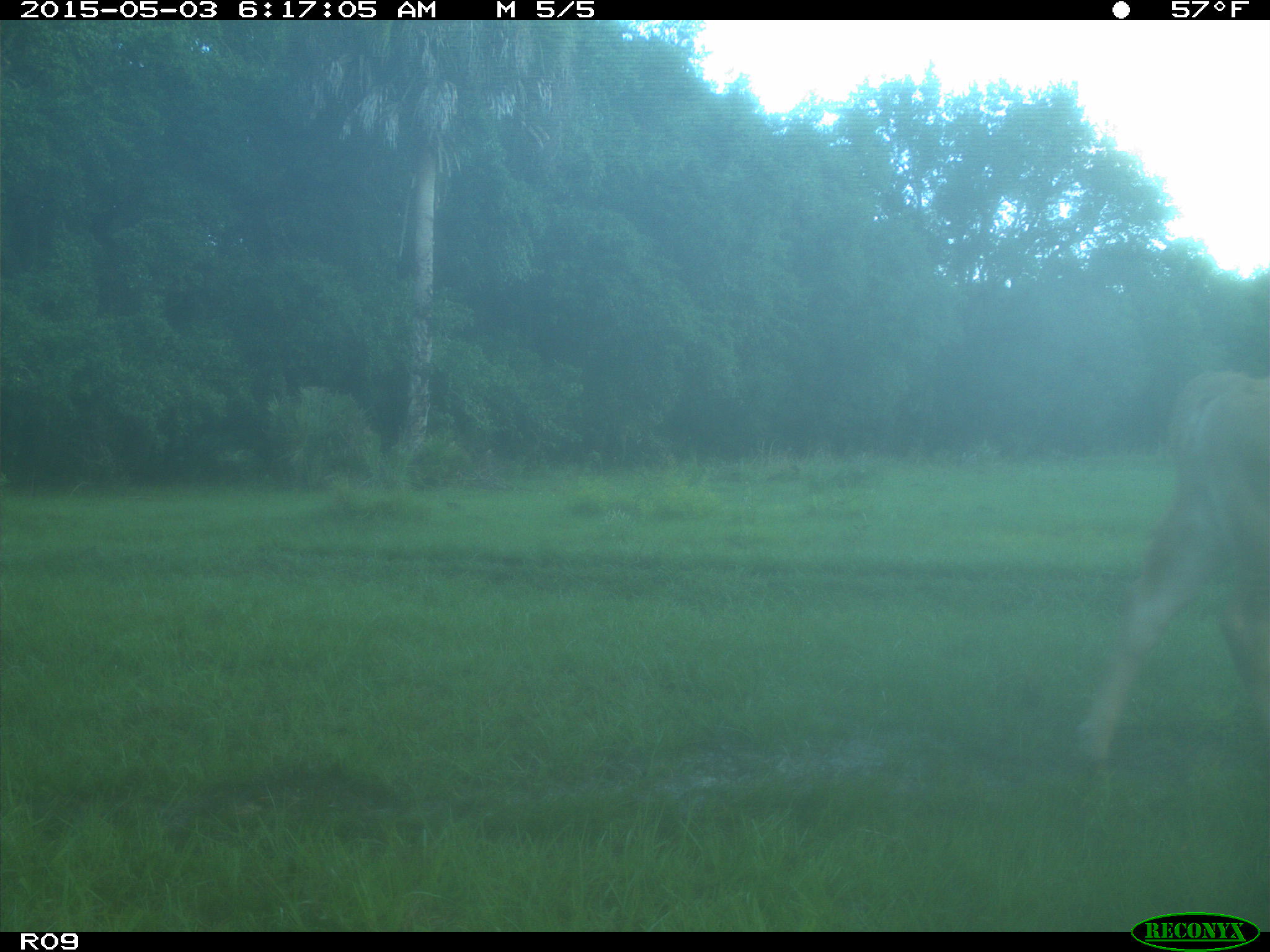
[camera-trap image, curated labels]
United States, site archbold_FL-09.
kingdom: Animalia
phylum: Chordata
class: Mammalia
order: Artiodactyla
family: Bovidae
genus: Bos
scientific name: Bos taurus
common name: domestic cow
Bos taurus (domestic cow).